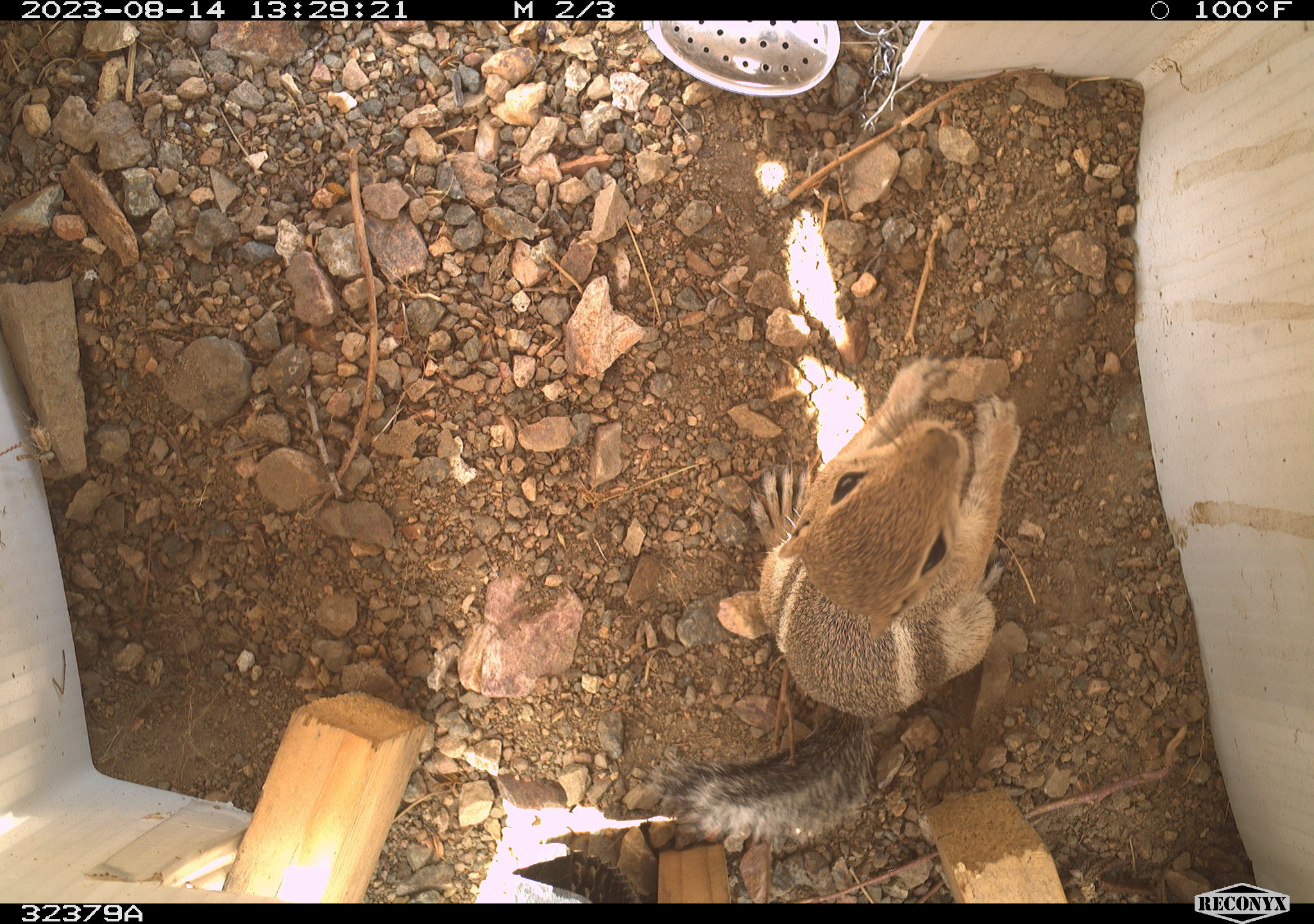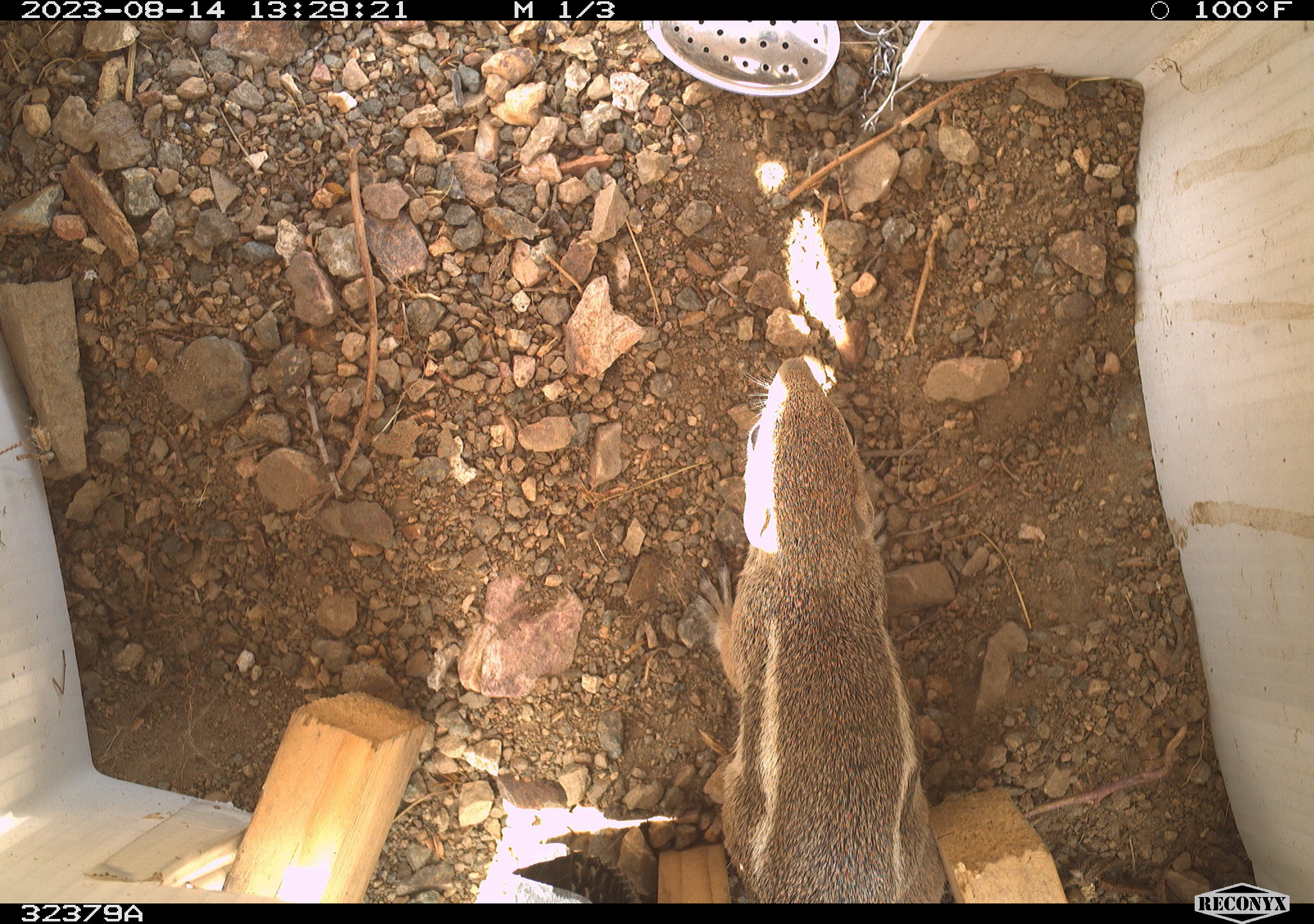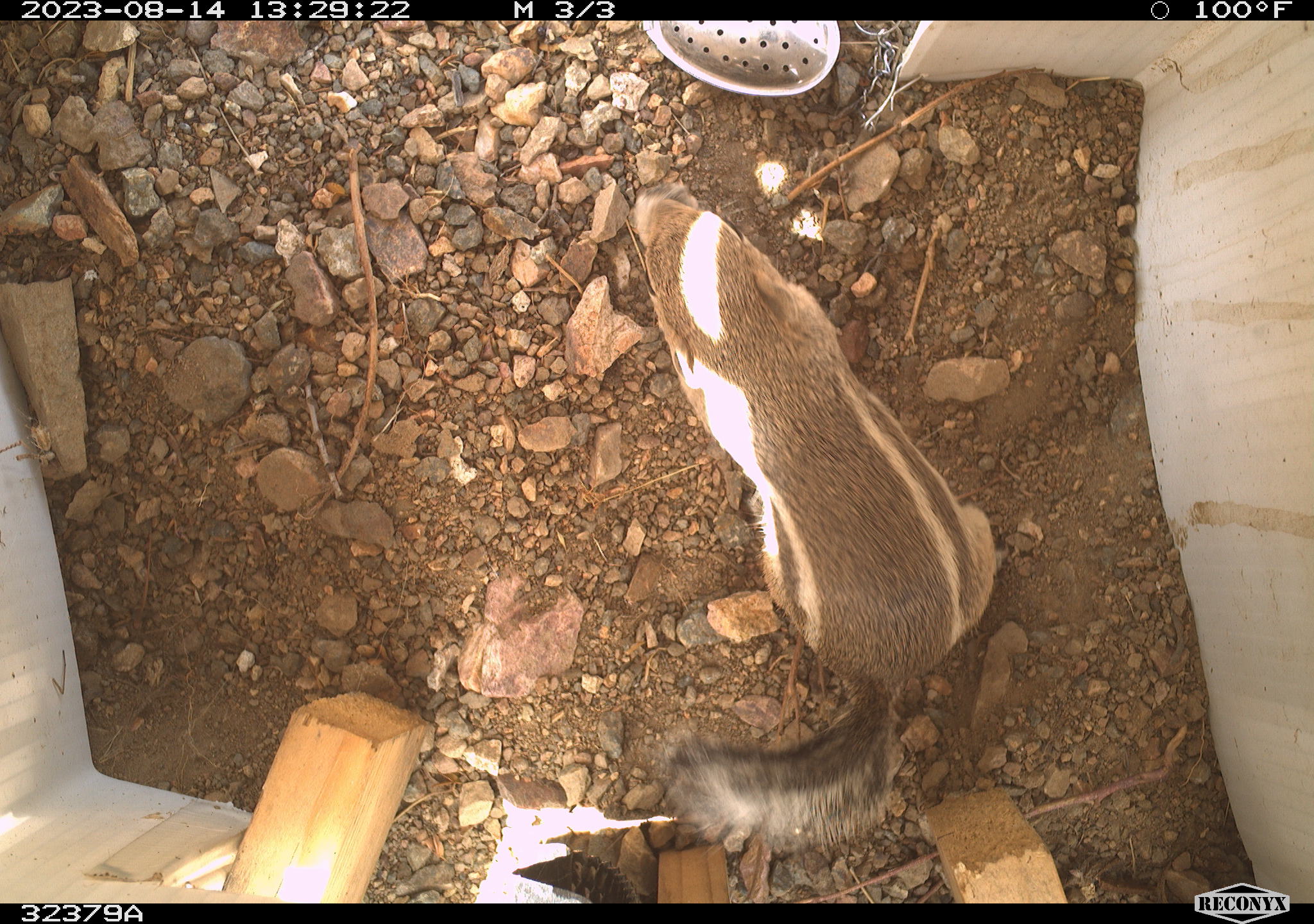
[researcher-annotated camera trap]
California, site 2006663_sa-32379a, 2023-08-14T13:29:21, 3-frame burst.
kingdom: Animalia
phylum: Chordata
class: Mammalia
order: Rodentia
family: Sciuridae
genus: Ammospermophilus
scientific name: Ammospermophilus leucurus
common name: white-tailed antelope squirrel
White-tailed antelope squirrel (Ammospermophilus leucurus).